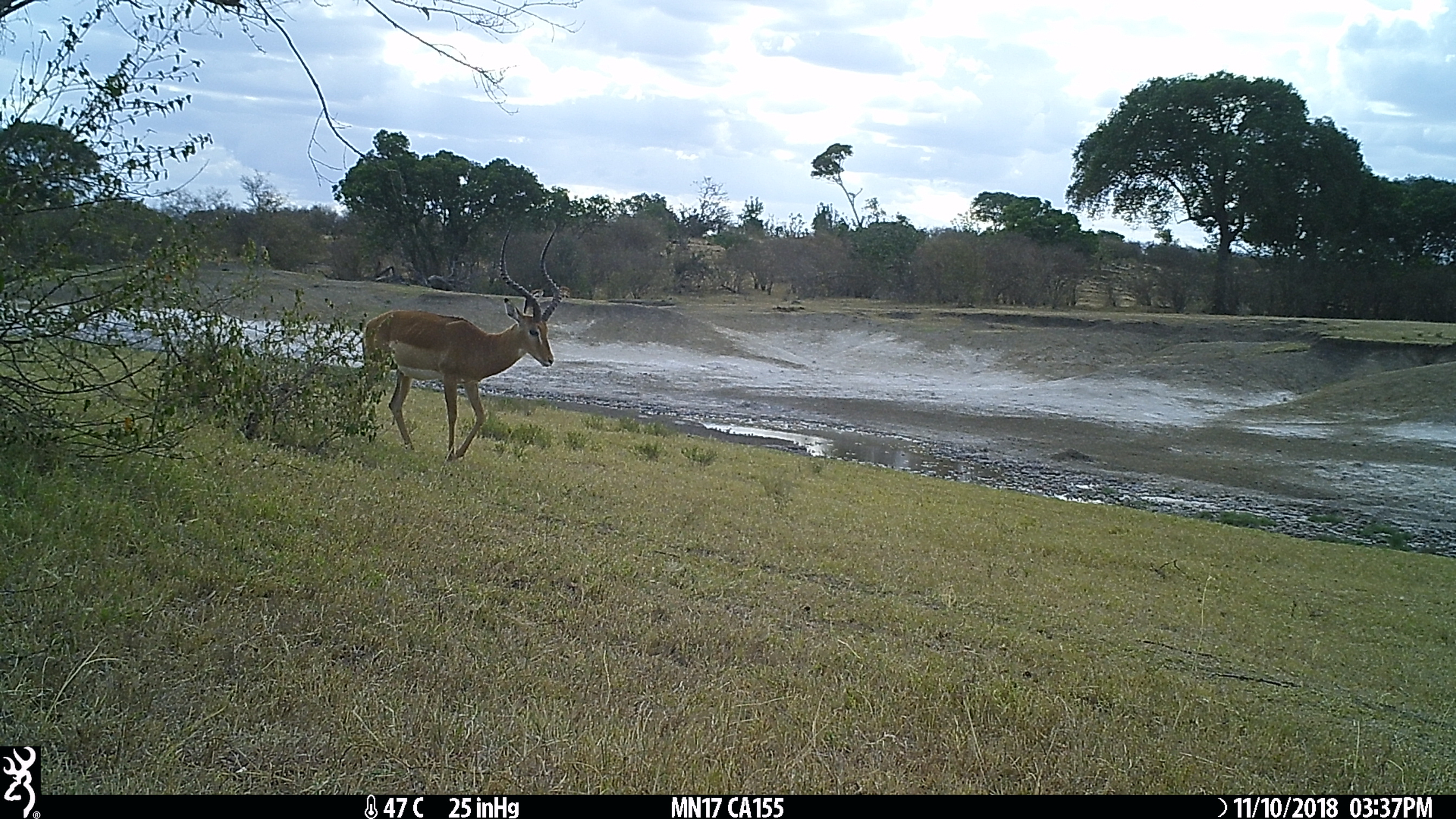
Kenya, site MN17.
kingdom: Animalia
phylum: Chordata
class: Mammalia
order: Artiodactyla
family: Bovidae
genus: Aepyceros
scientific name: Aepyceros melampus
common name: impala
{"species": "impala (Aepyceros melampus)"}